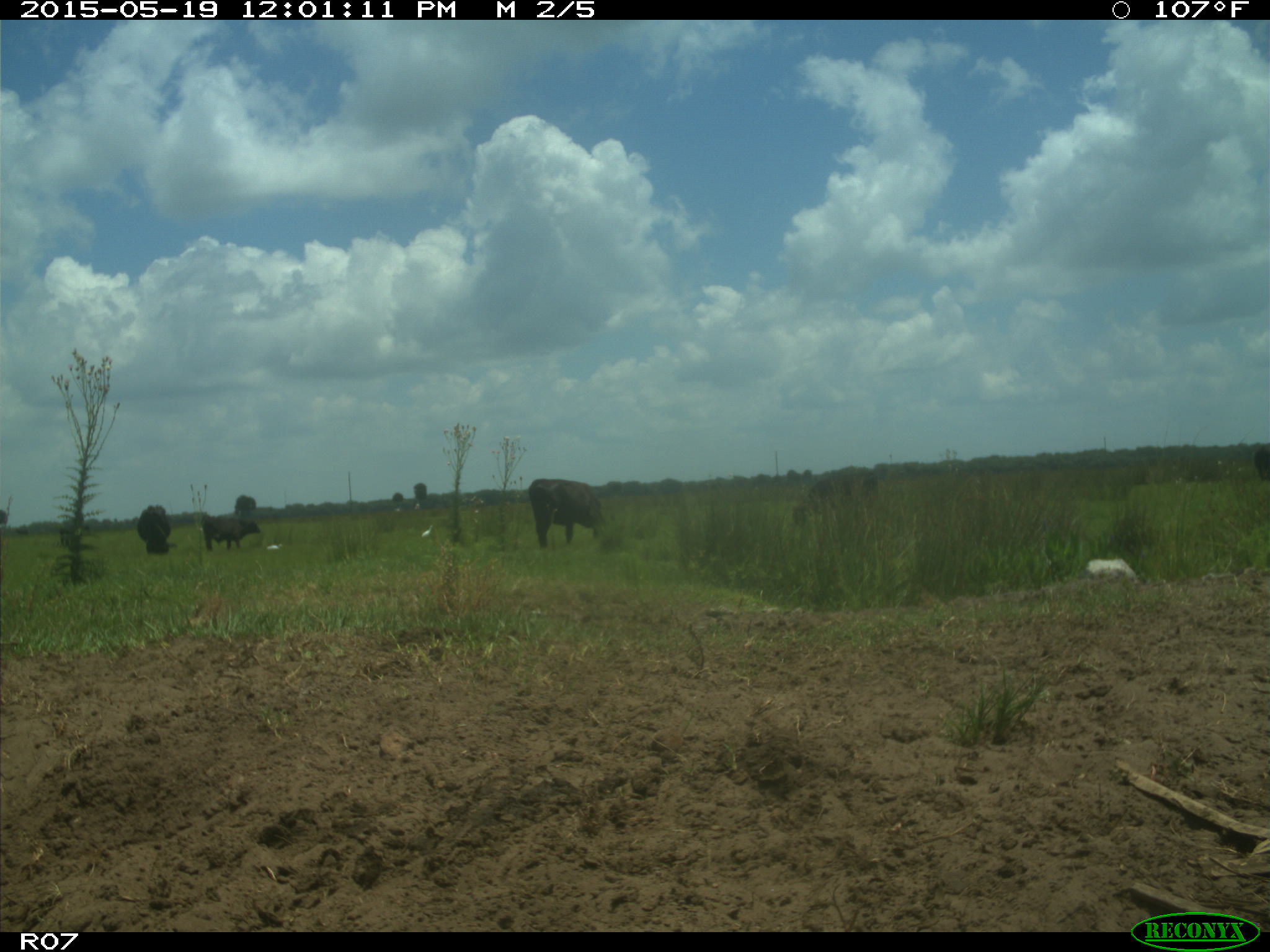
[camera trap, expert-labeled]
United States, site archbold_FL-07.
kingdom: Animalia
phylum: Chordata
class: Mammalia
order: Artiodactyla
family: Bovidae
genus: Bos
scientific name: Bos taurus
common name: domestic cow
Bos taurus (domestic cow).